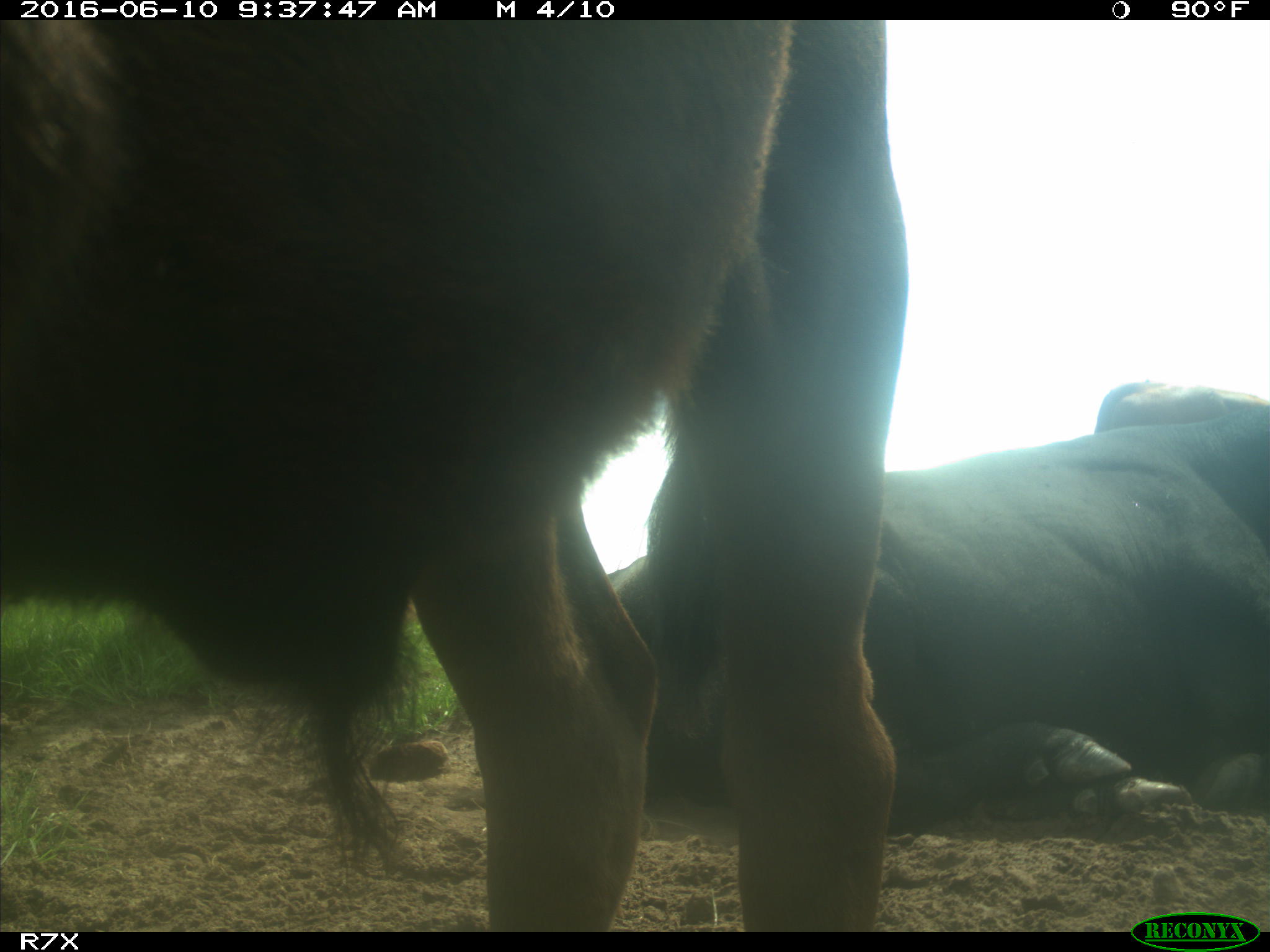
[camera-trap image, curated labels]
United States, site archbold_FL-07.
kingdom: Animalia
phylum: Chordata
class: Mammalia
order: Artiodactyla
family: Bovidae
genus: Bos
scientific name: Bos taurus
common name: domestic cow